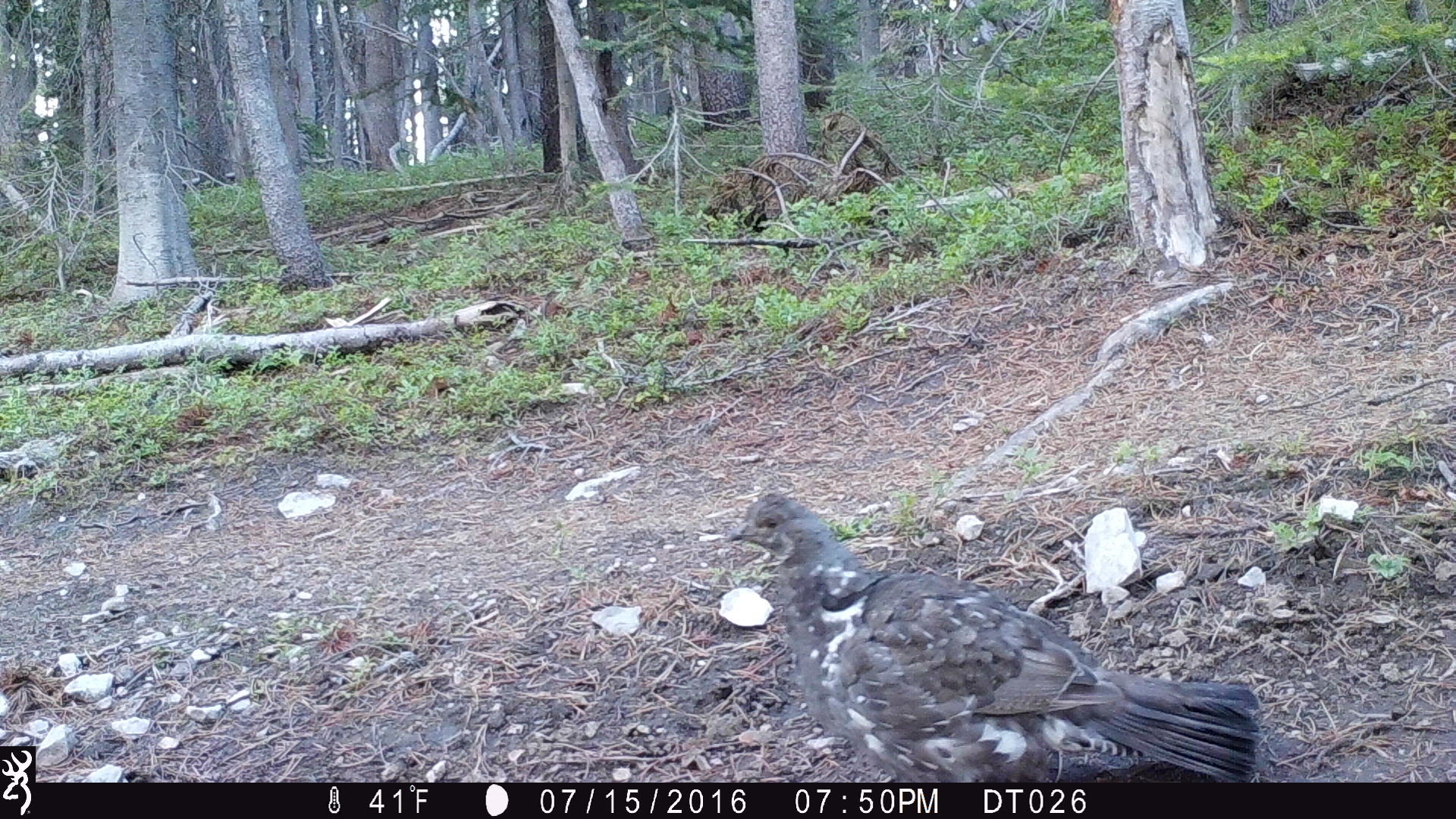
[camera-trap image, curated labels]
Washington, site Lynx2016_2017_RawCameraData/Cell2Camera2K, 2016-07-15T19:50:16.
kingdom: Animalia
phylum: Chordata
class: Aves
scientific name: Aves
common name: birds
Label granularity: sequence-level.